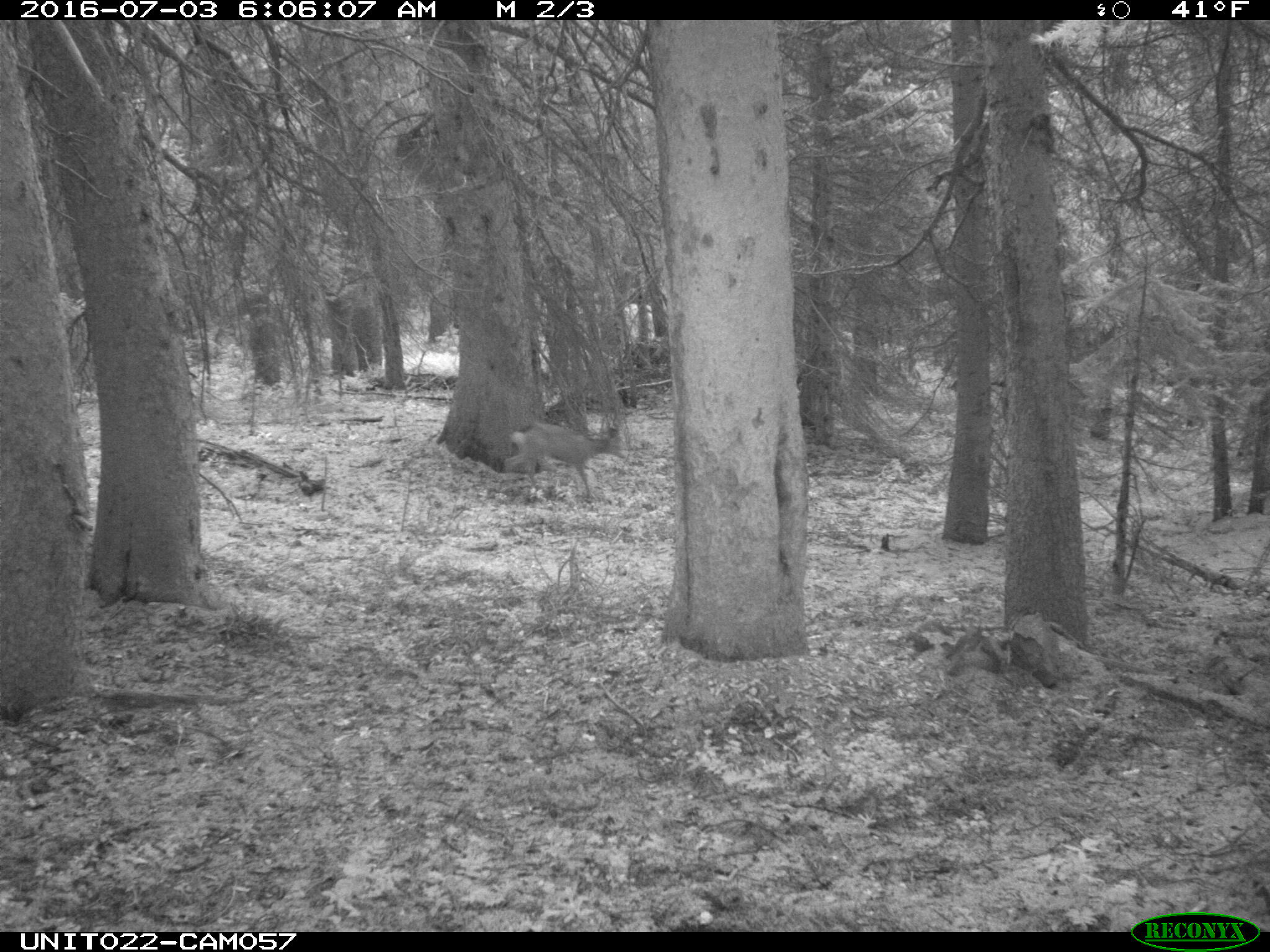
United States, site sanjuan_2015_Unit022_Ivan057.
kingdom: Animalia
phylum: Chordata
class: Mammalia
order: Artiodactyla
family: Cervidae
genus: Odocoileus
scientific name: Odocoileus hemionus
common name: mule deer